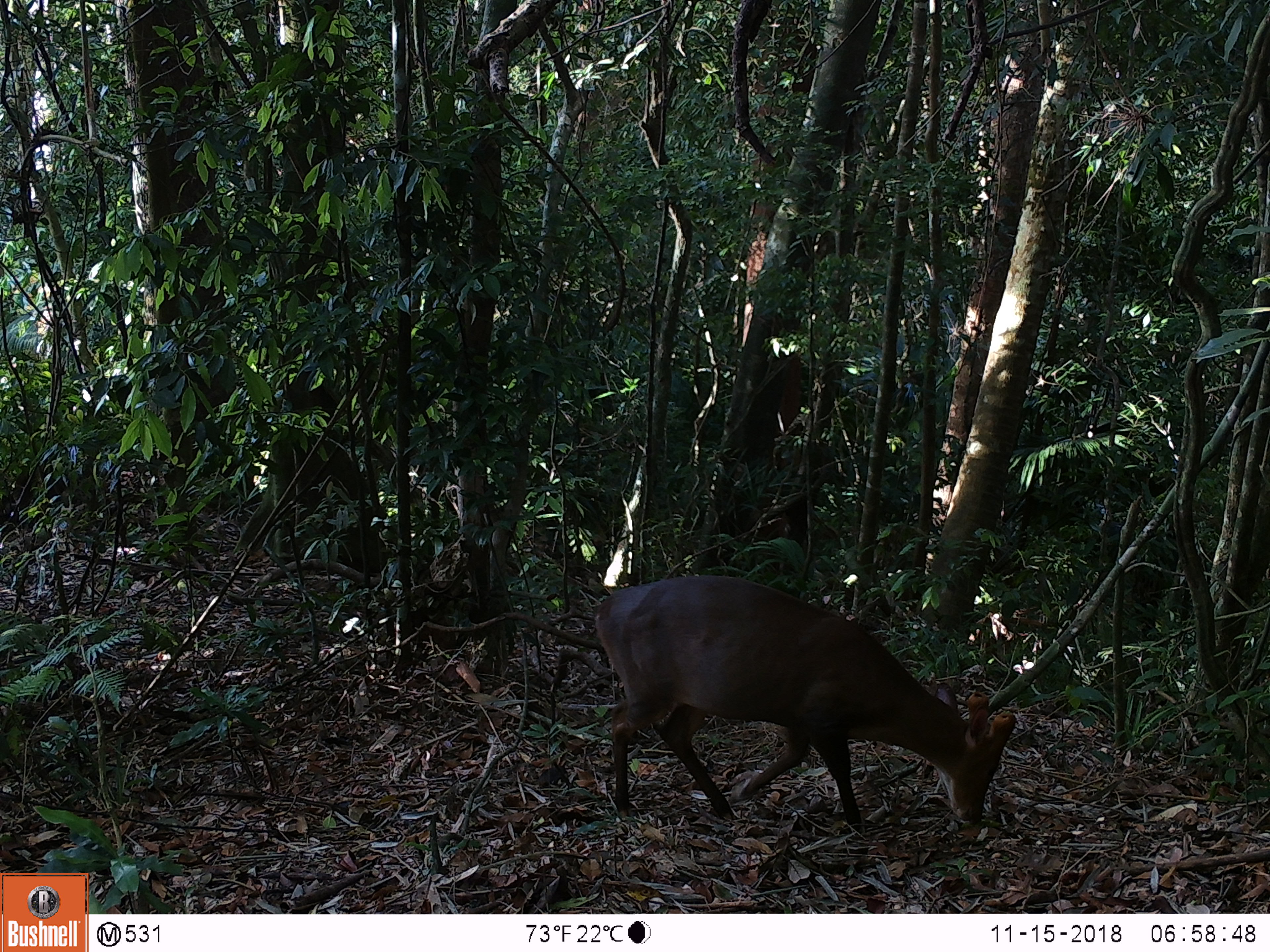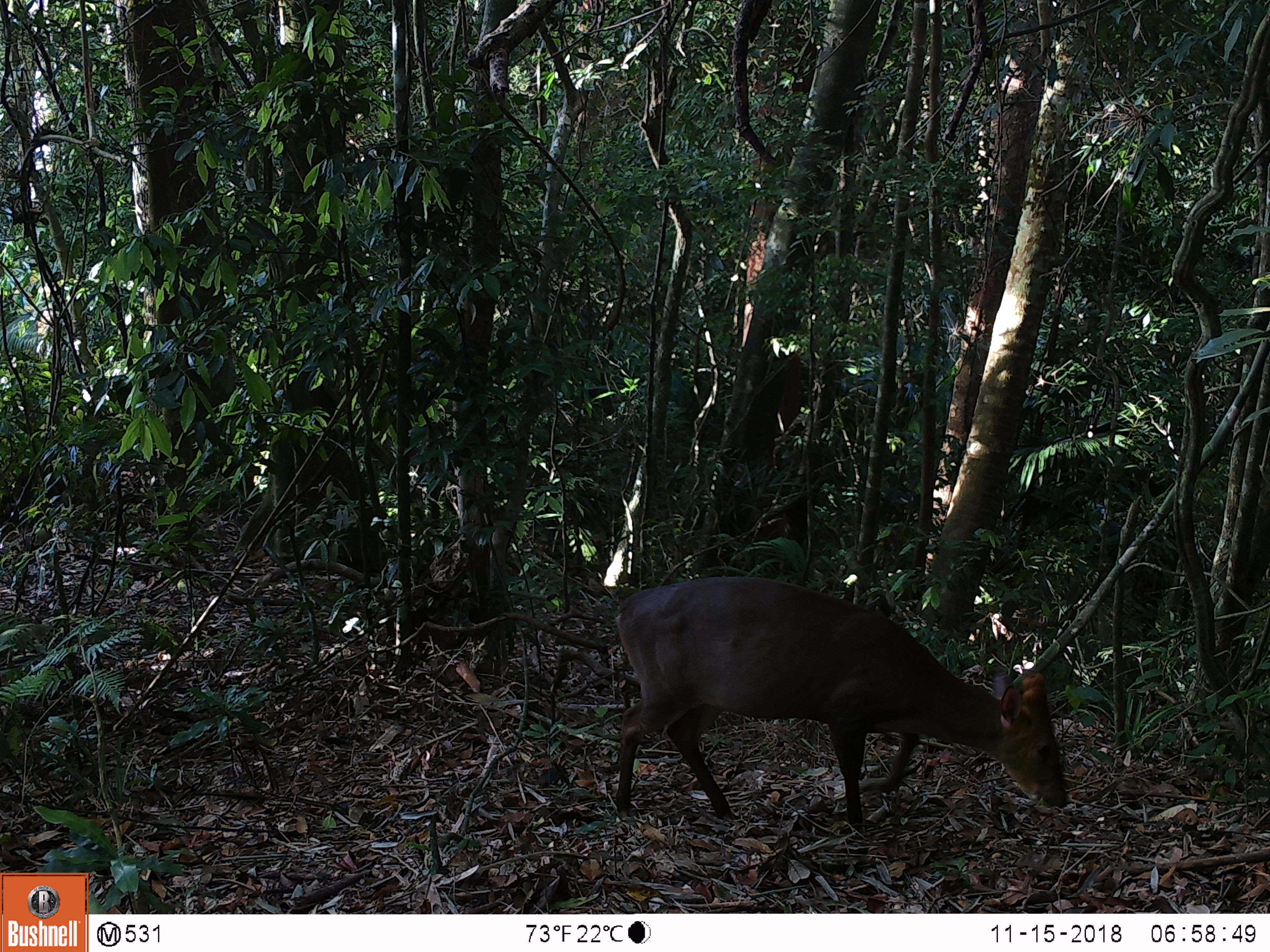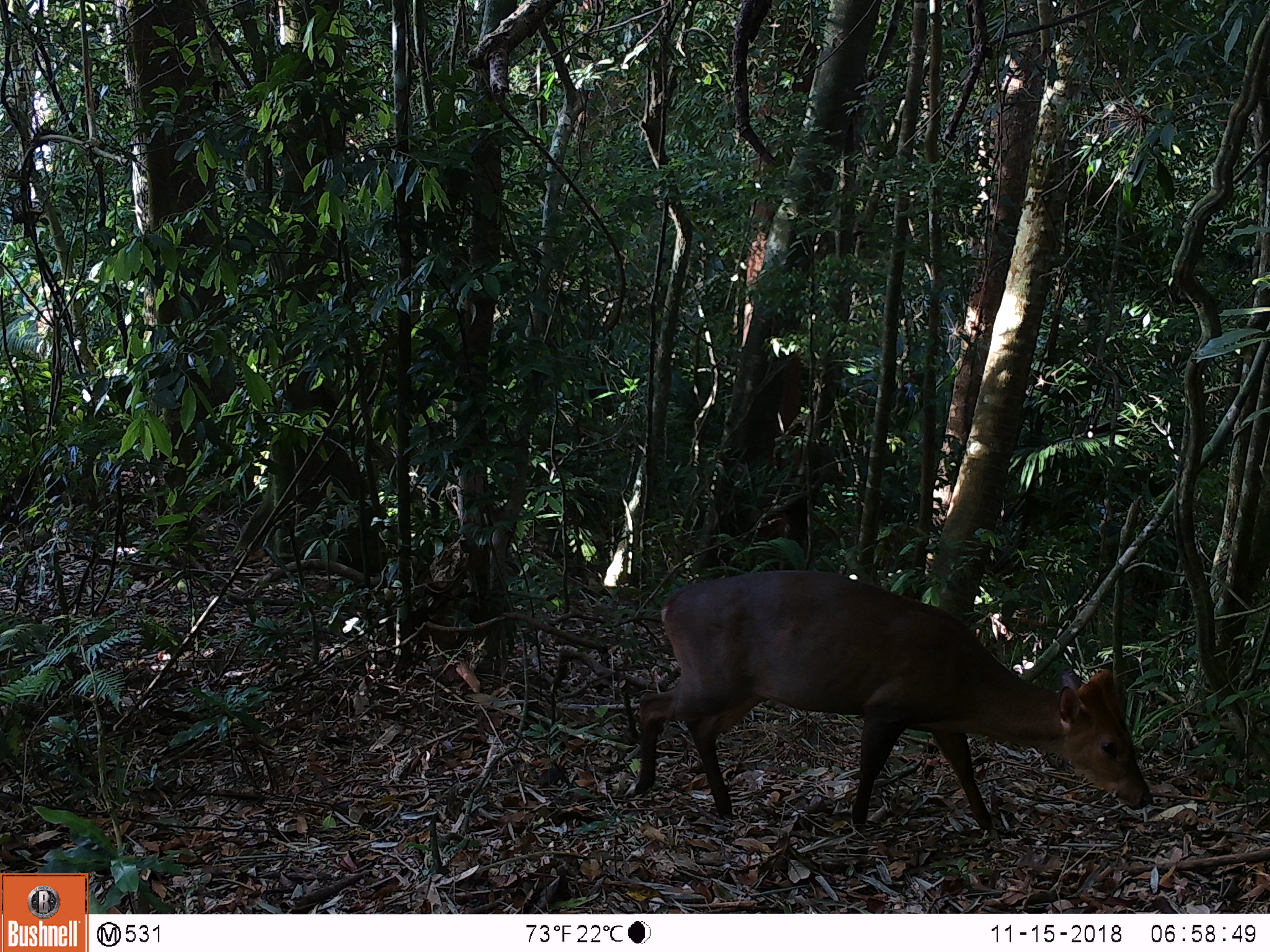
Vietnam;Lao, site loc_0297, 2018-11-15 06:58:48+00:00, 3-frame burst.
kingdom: Animalia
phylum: Chordata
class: Mammalia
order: Artiodactyla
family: Cervidae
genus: Muntiacus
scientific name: Muntiacus vuquangensis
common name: large-antlered muntjac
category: large antlered muntjac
Large antlered muntjac (large-antlered muntjac) (Muntiacus vuquangensis). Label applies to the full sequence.